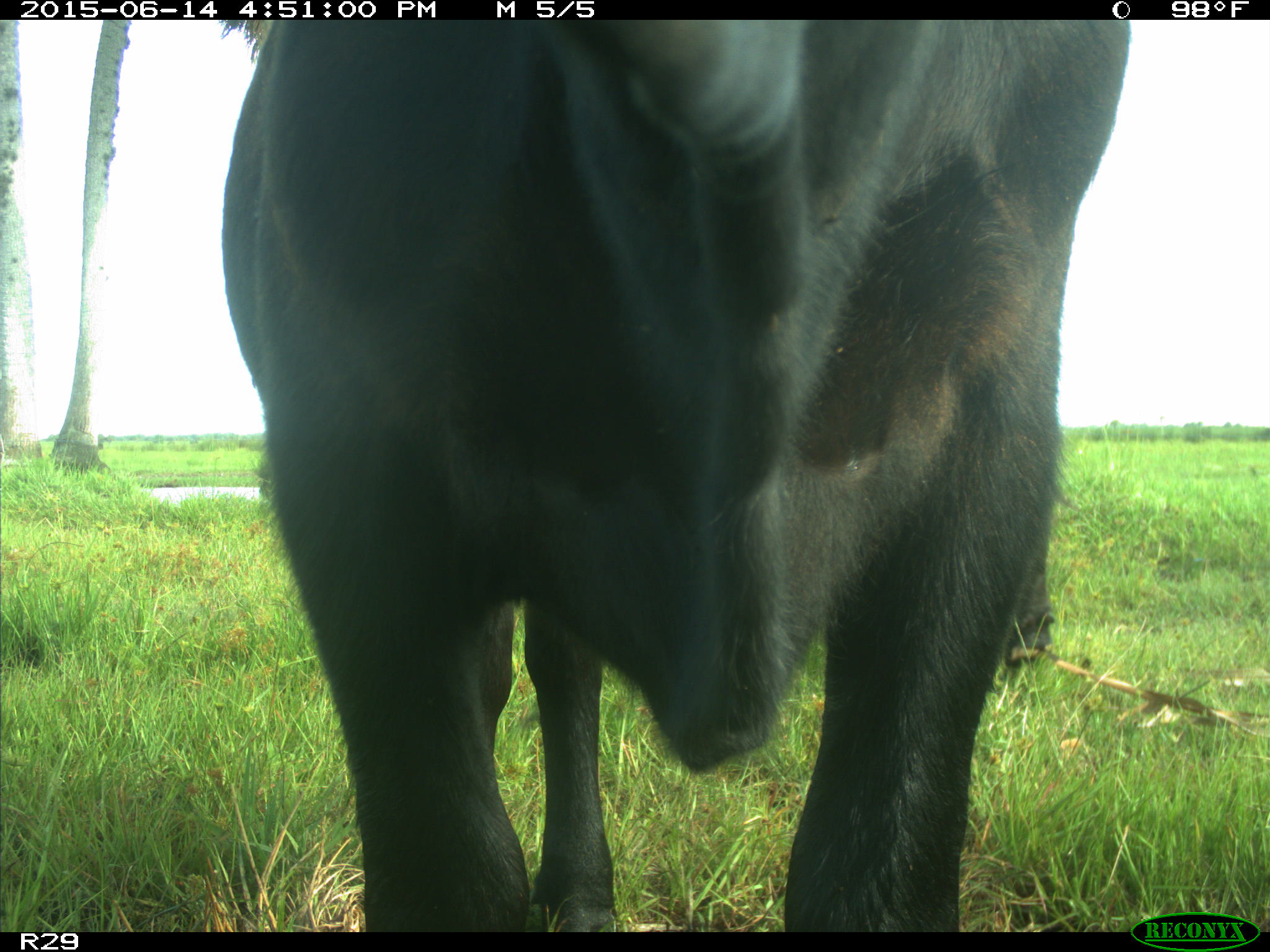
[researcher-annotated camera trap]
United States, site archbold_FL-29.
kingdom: Animalia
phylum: Chordata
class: Mammalia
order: Artiodactyla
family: Bovidae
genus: Bos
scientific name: Bos taurus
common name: domestic cow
Bos taurus (domestic cow).